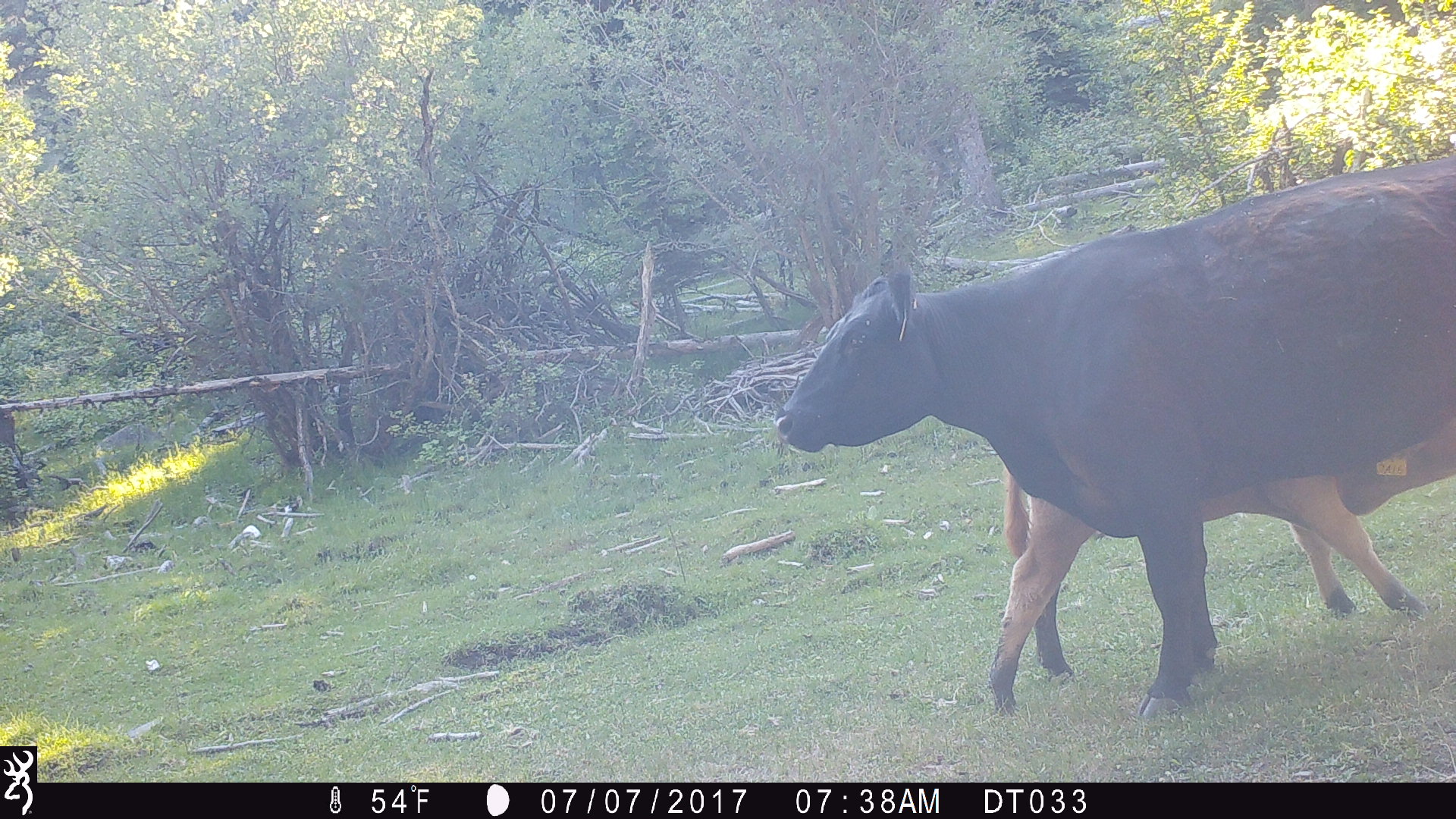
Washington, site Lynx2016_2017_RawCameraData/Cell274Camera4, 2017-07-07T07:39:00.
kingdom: Animalia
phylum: Chordata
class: Mammalia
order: Artiodactyla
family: Bovidae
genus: Bos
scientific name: Bos taurus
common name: domestic cattle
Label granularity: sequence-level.